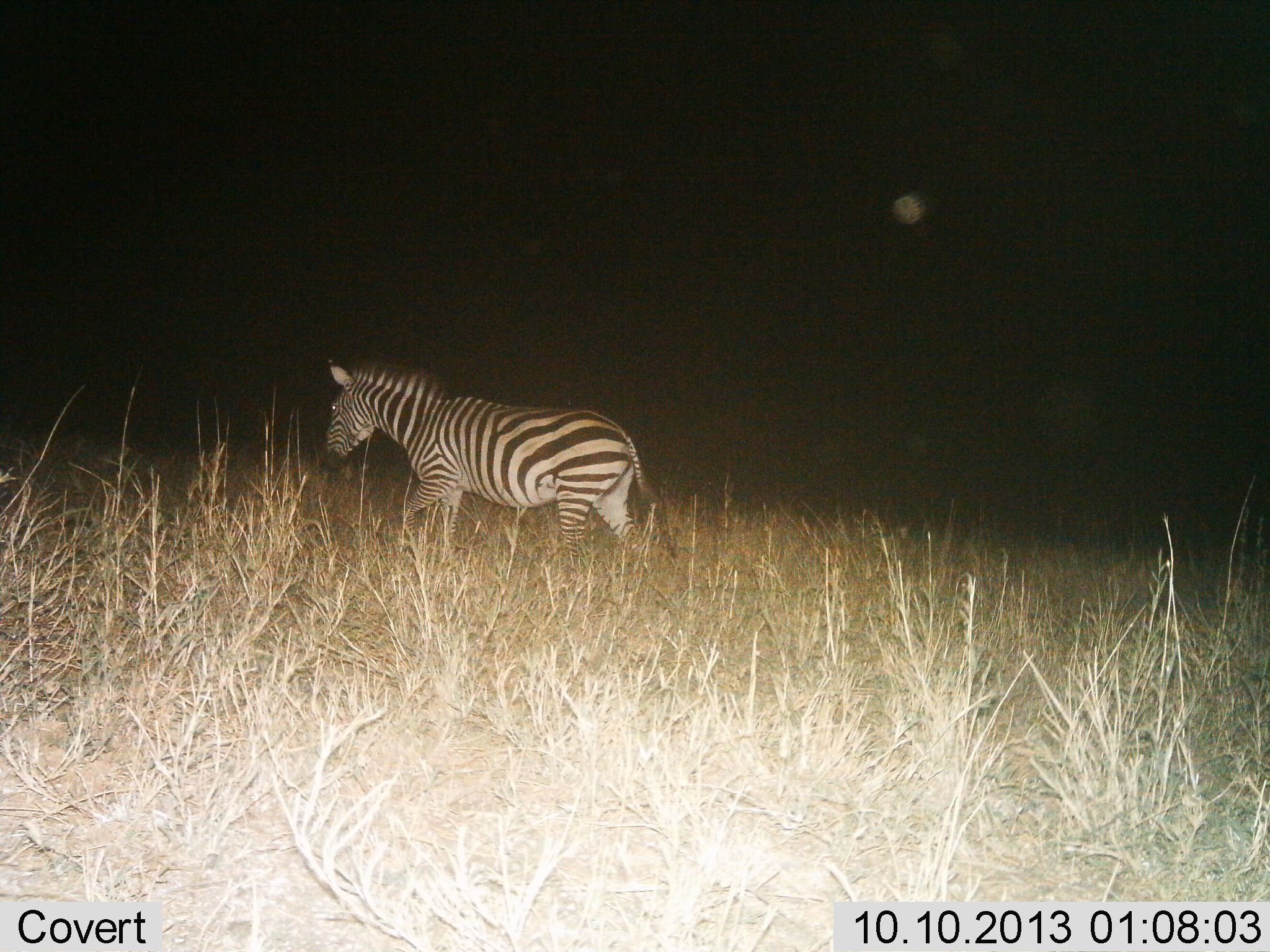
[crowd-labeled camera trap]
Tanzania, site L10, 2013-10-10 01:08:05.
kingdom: Animalia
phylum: Chordata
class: Mammalia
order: Perissodactyla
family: Equidae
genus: Equus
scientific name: Equus quagga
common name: plains zebra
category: zebra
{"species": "zebra (plains zebra) (Equus quagga)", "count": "1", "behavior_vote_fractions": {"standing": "14%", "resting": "0%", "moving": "90%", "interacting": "0%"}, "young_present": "0%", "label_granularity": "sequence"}